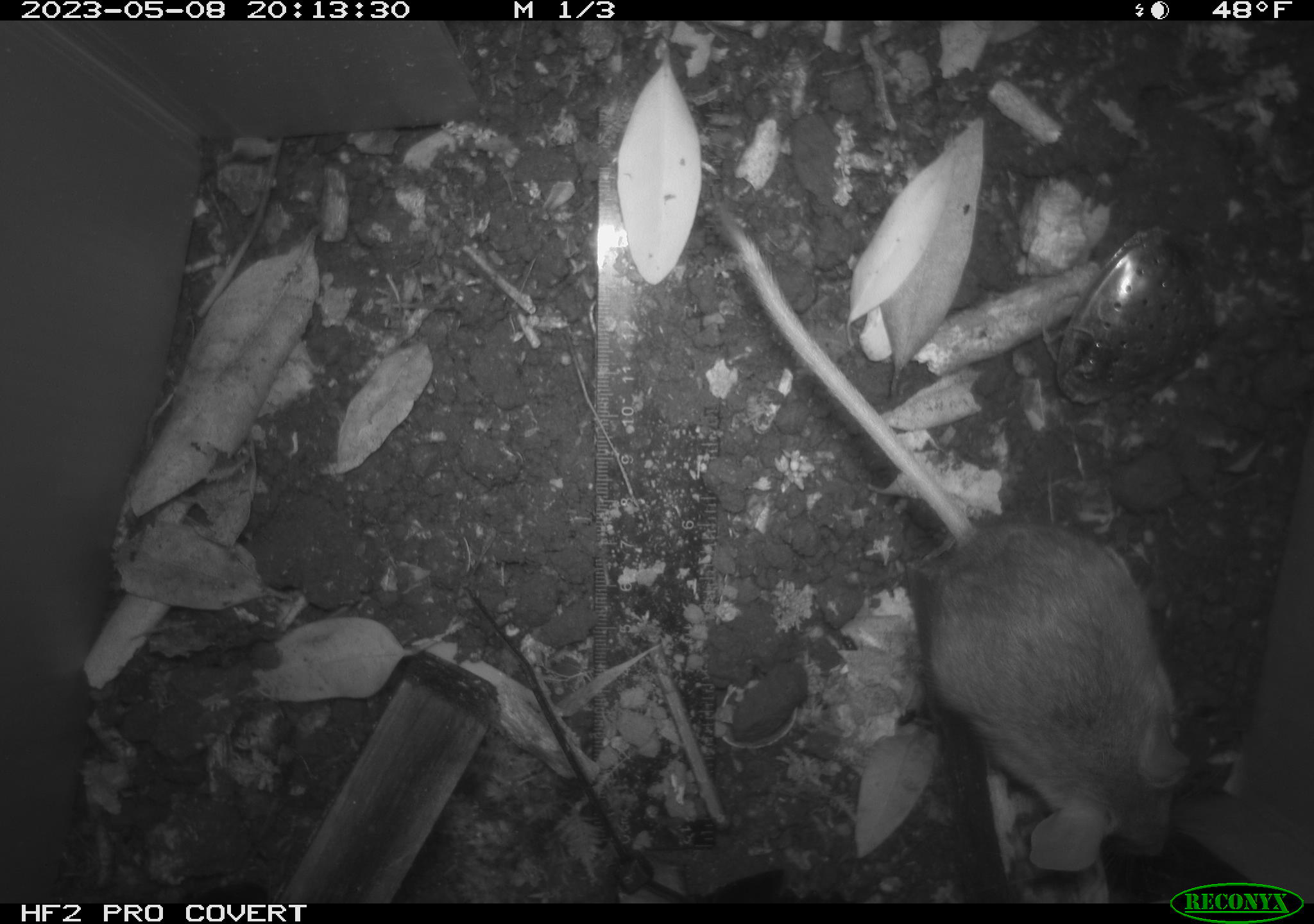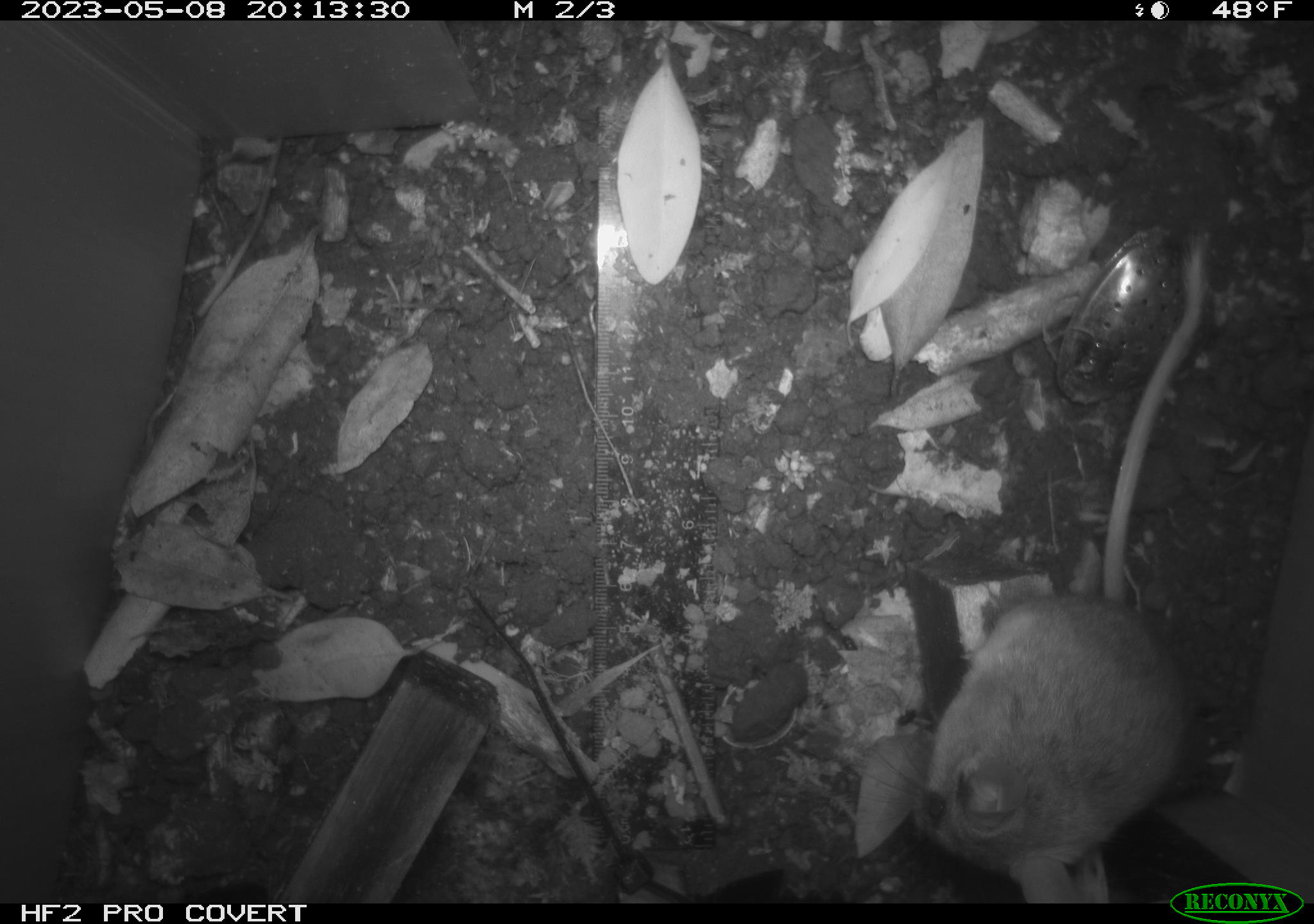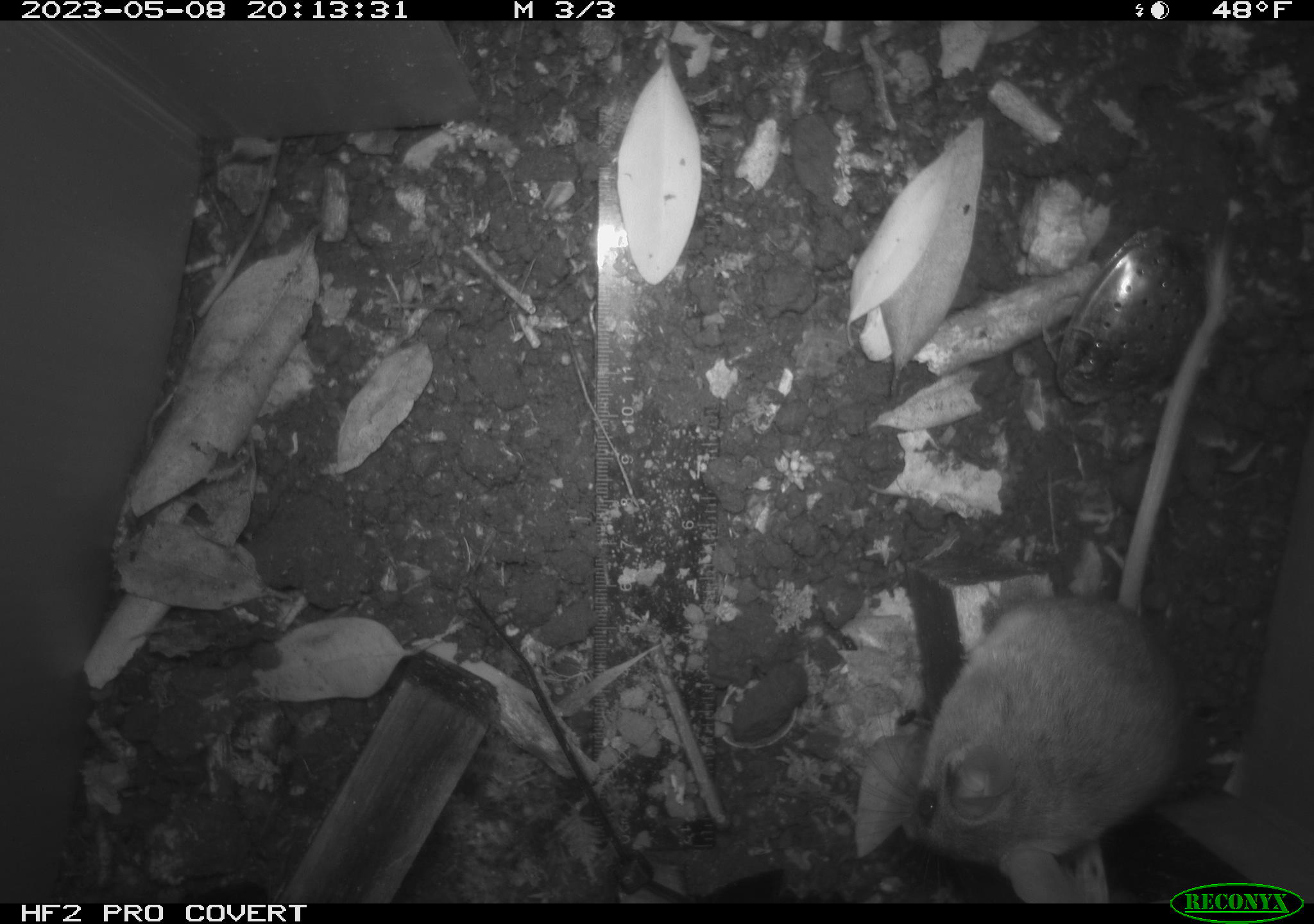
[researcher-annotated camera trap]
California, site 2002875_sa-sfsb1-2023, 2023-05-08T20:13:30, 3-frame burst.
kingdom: Animalia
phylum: Chordata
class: Mammalia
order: Rodentia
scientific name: Rodentia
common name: mouse species